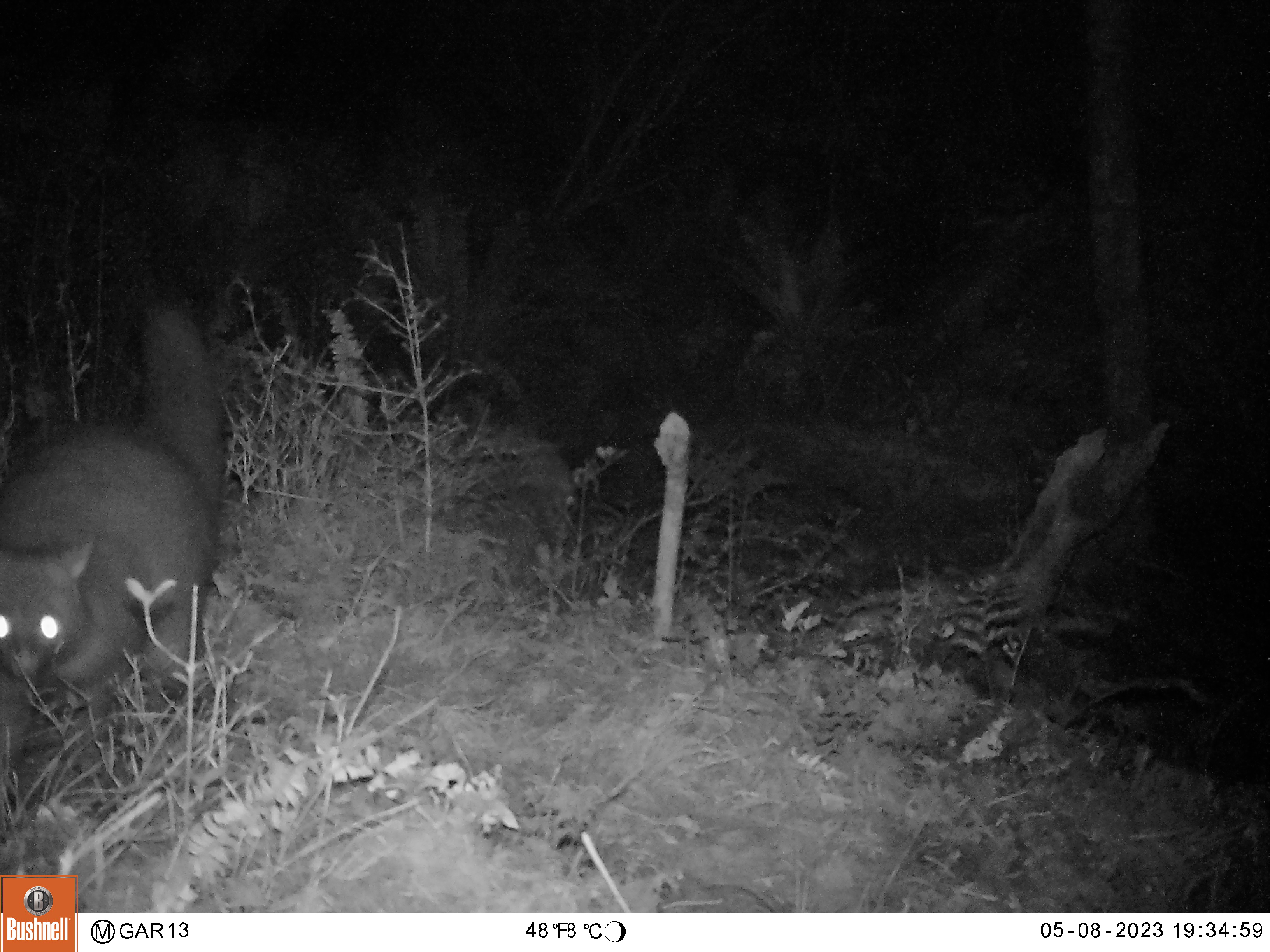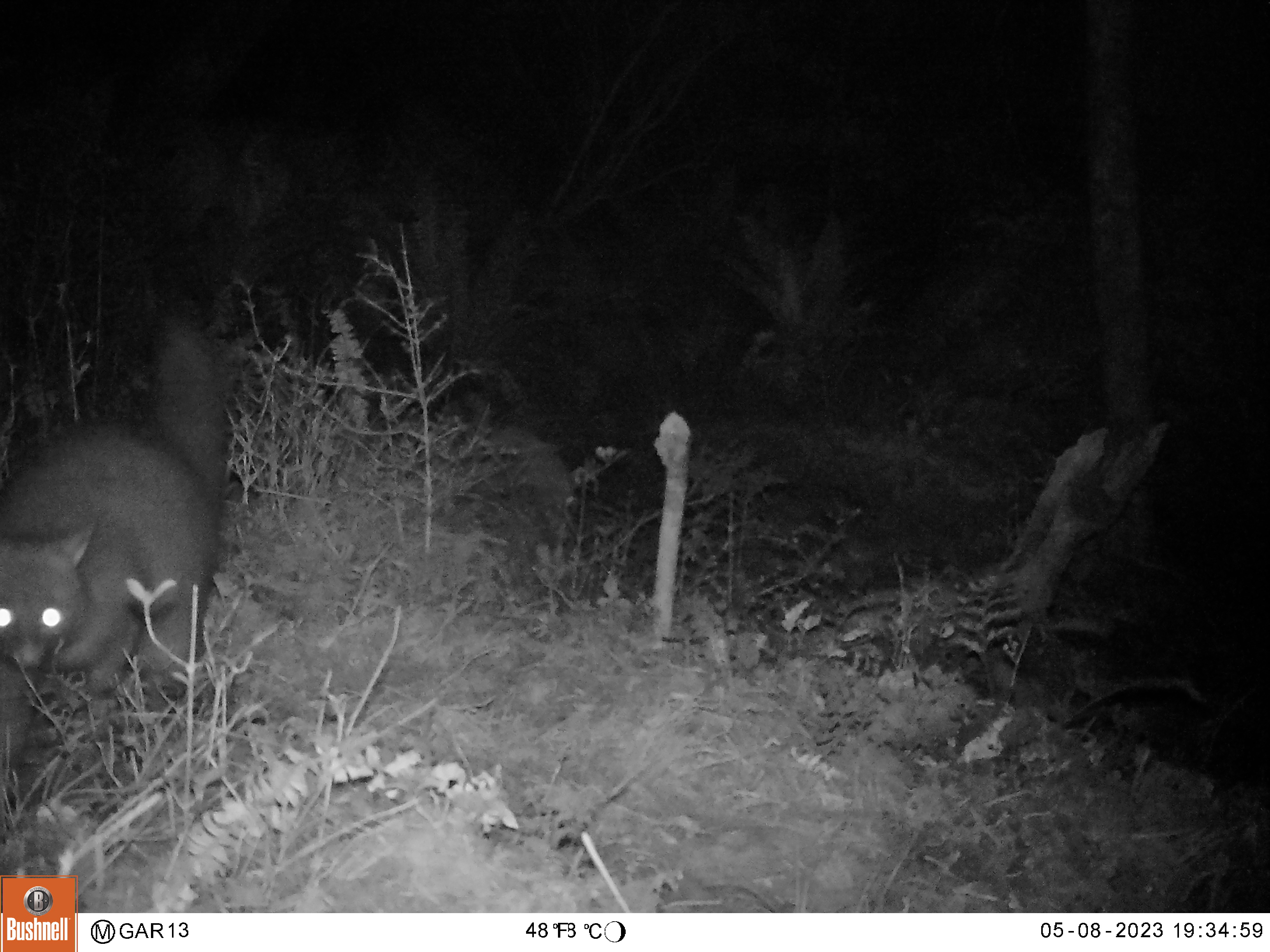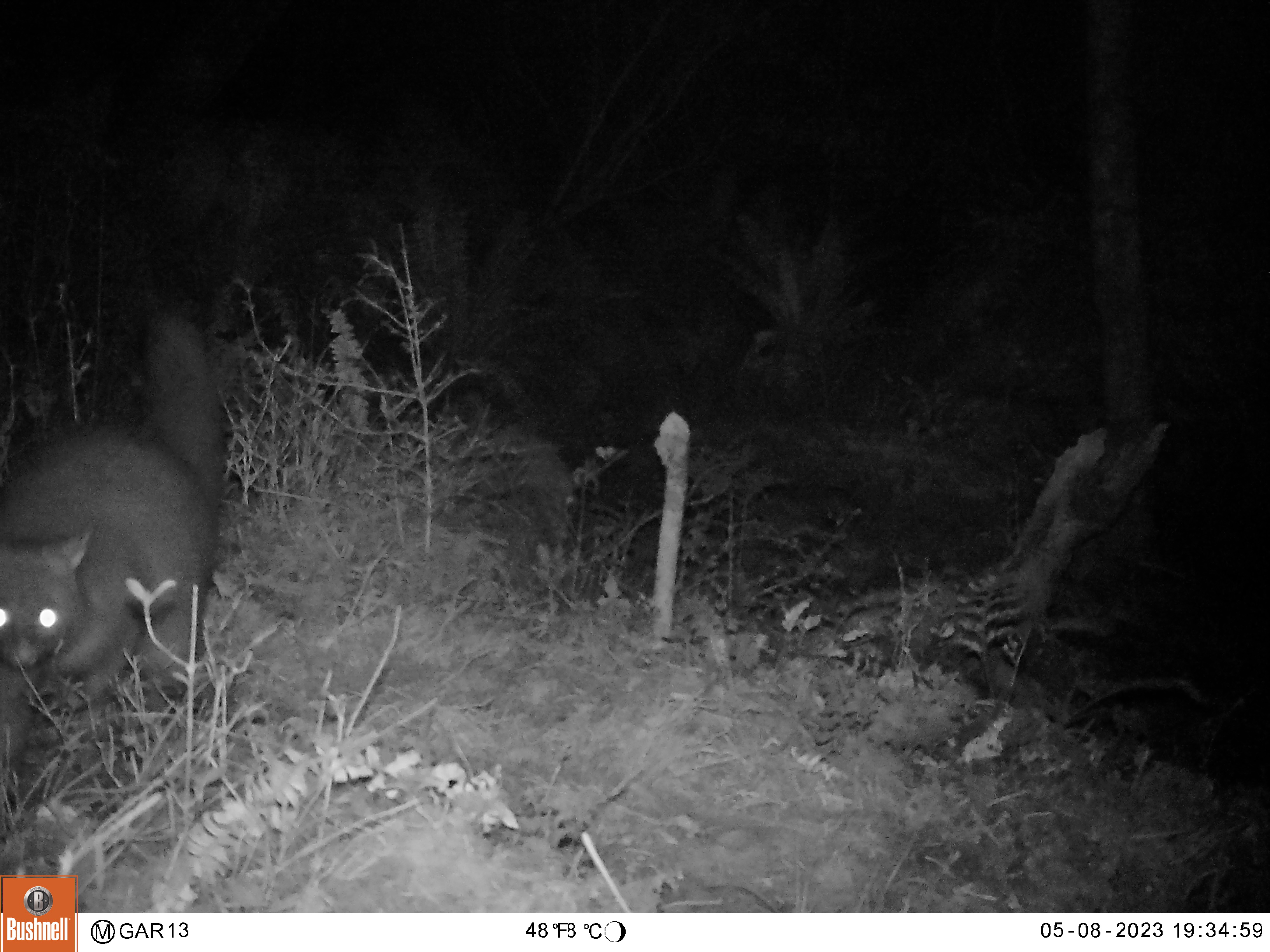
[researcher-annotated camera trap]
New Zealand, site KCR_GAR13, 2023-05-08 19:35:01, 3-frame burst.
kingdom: Animalia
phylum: Chordata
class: Mammalia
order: Diprotodontia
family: Phalangeridae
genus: Trichosurus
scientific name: Trichosurus vulpecula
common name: common brushtail possum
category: possum